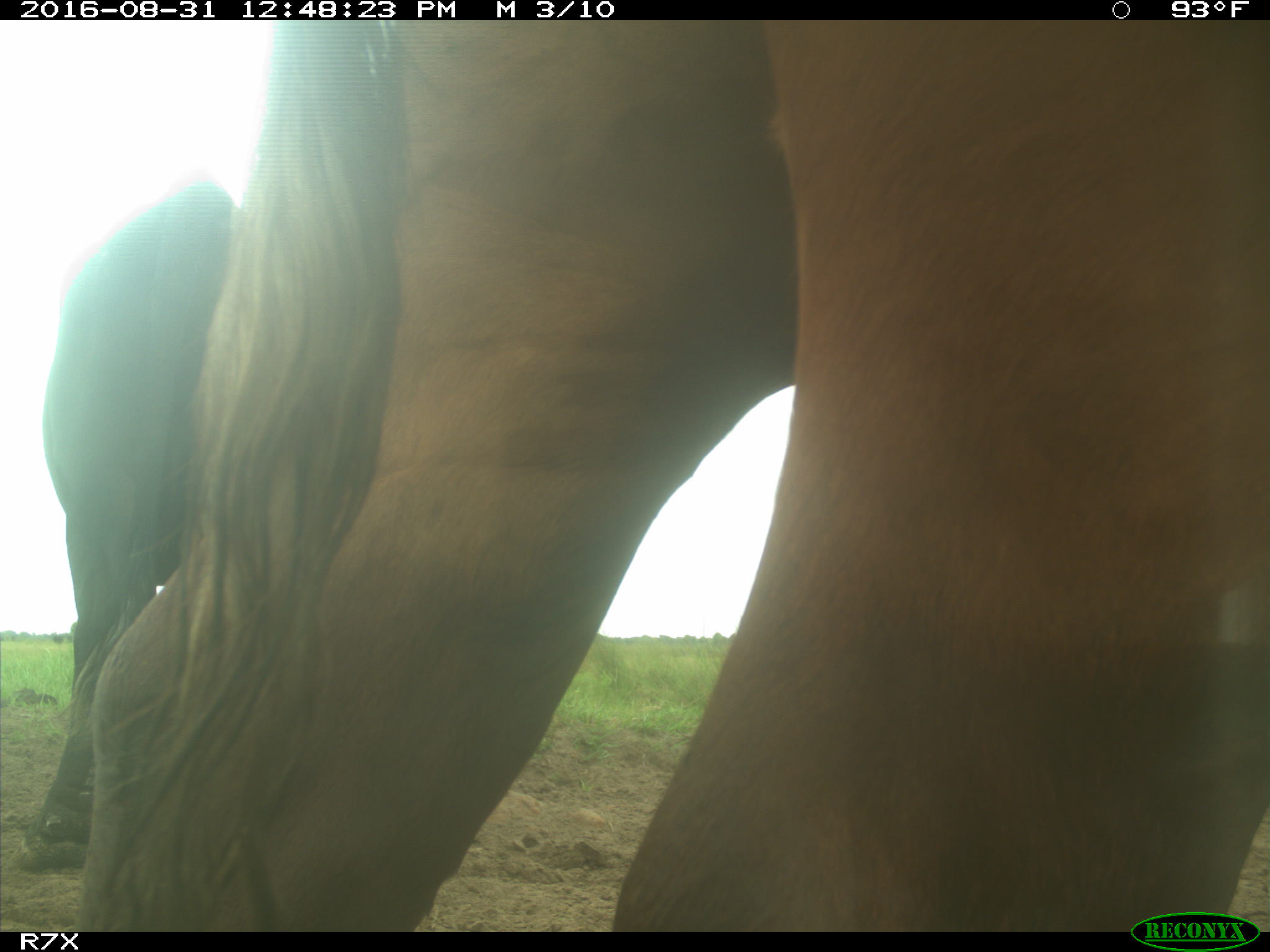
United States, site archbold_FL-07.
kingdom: Animalia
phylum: Chordata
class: Mammalia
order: Artiodactyla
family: Bovidae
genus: Bos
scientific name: Bos taurus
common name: domestic cow